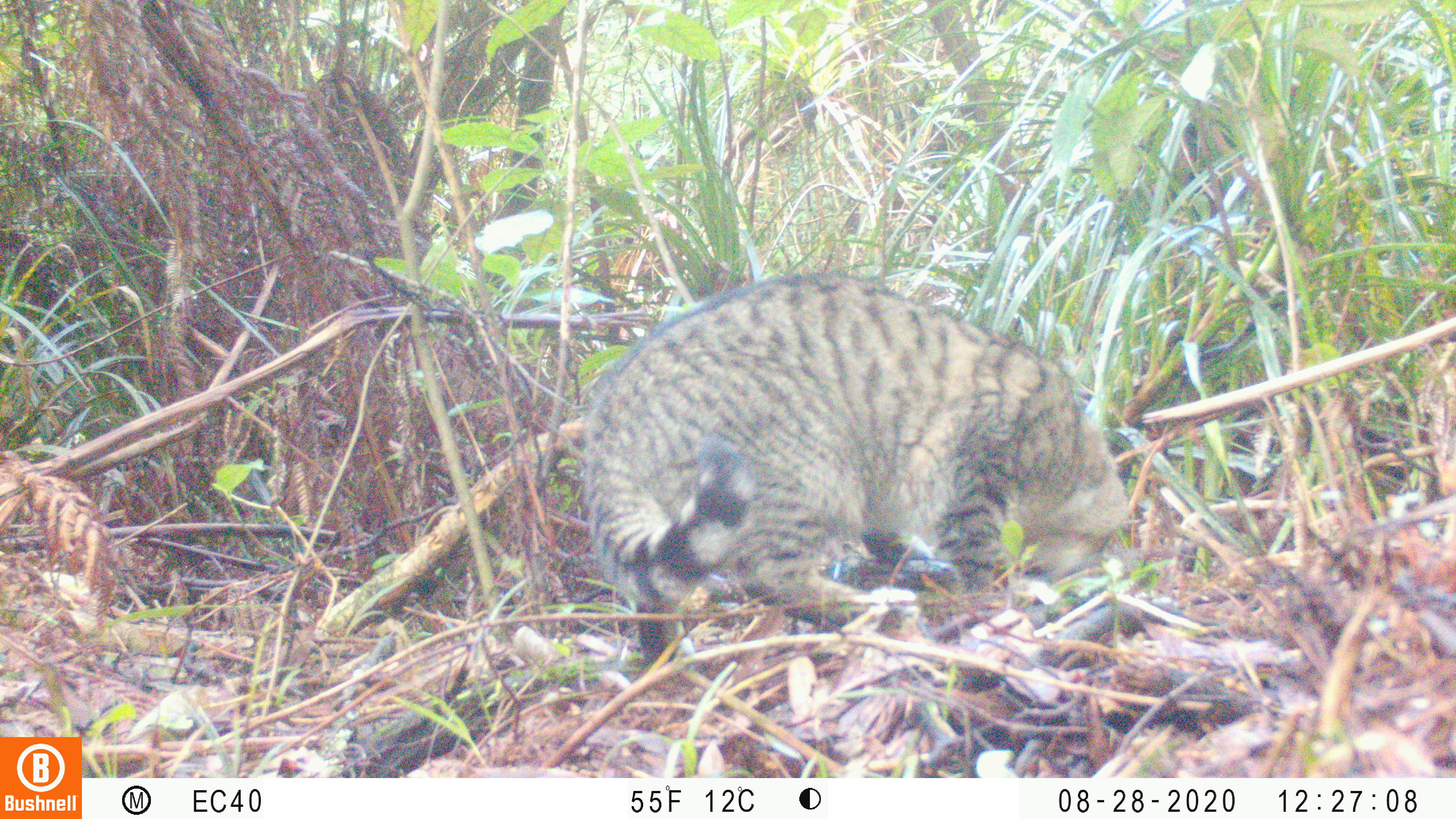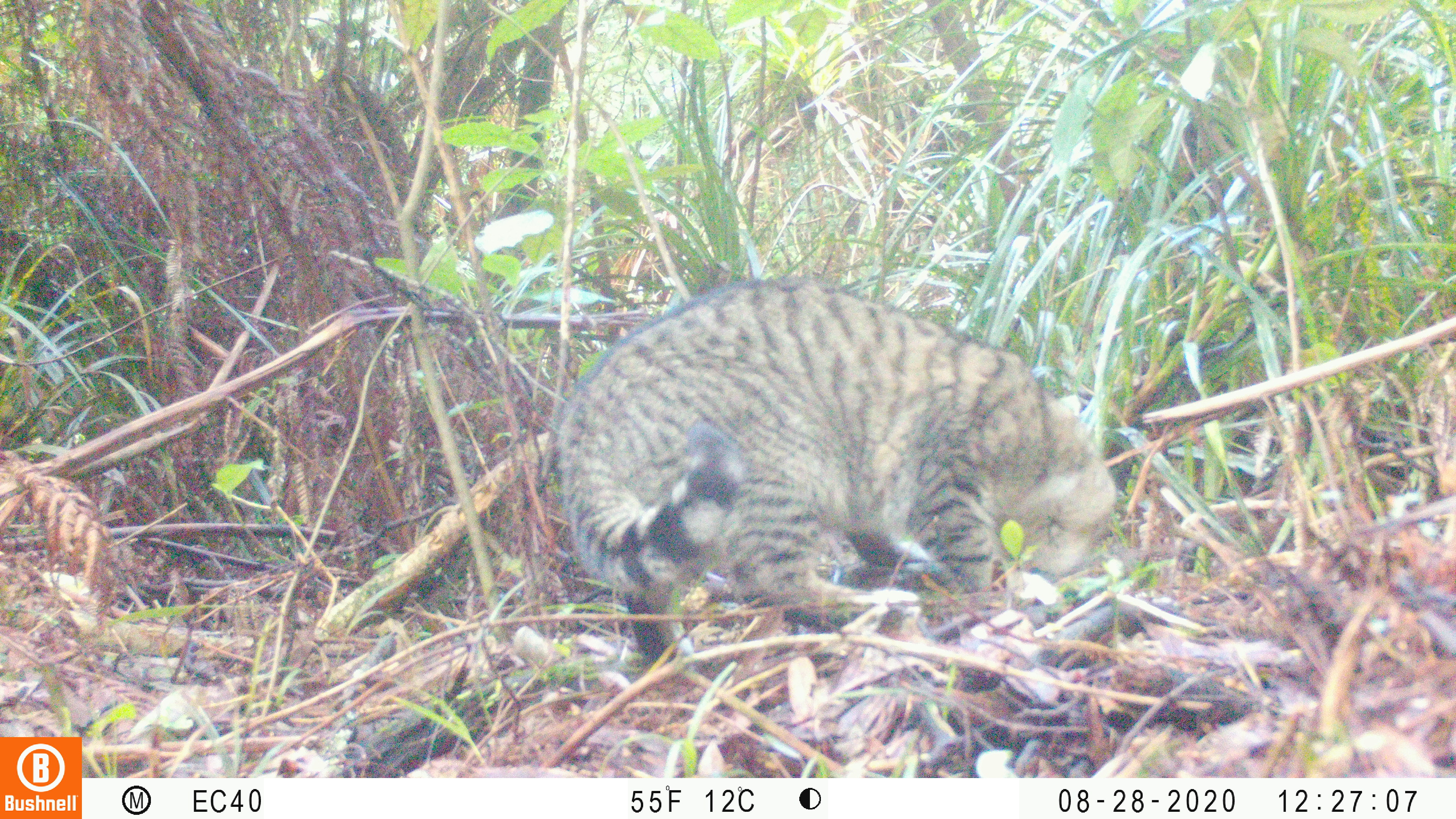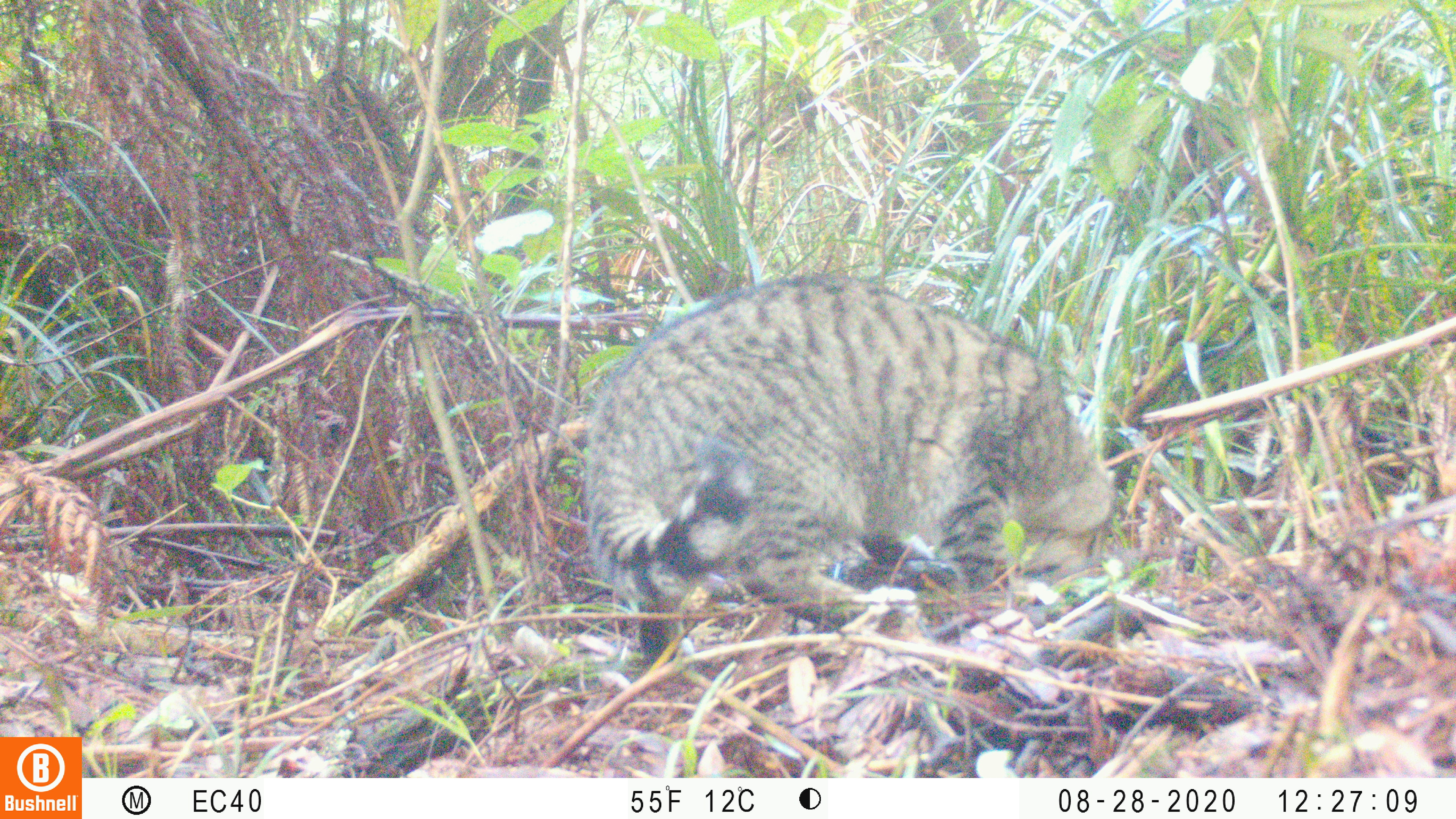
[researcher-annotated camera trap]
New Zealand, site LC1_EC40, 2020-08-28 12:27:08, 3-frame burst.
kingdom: Animalia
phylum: Chordata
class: Mammalia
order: Carnivora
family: Felidae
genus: Felis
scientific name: Felis catus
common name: domestic cat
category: cat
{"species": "cat (domestic cat) (Felis catus)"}